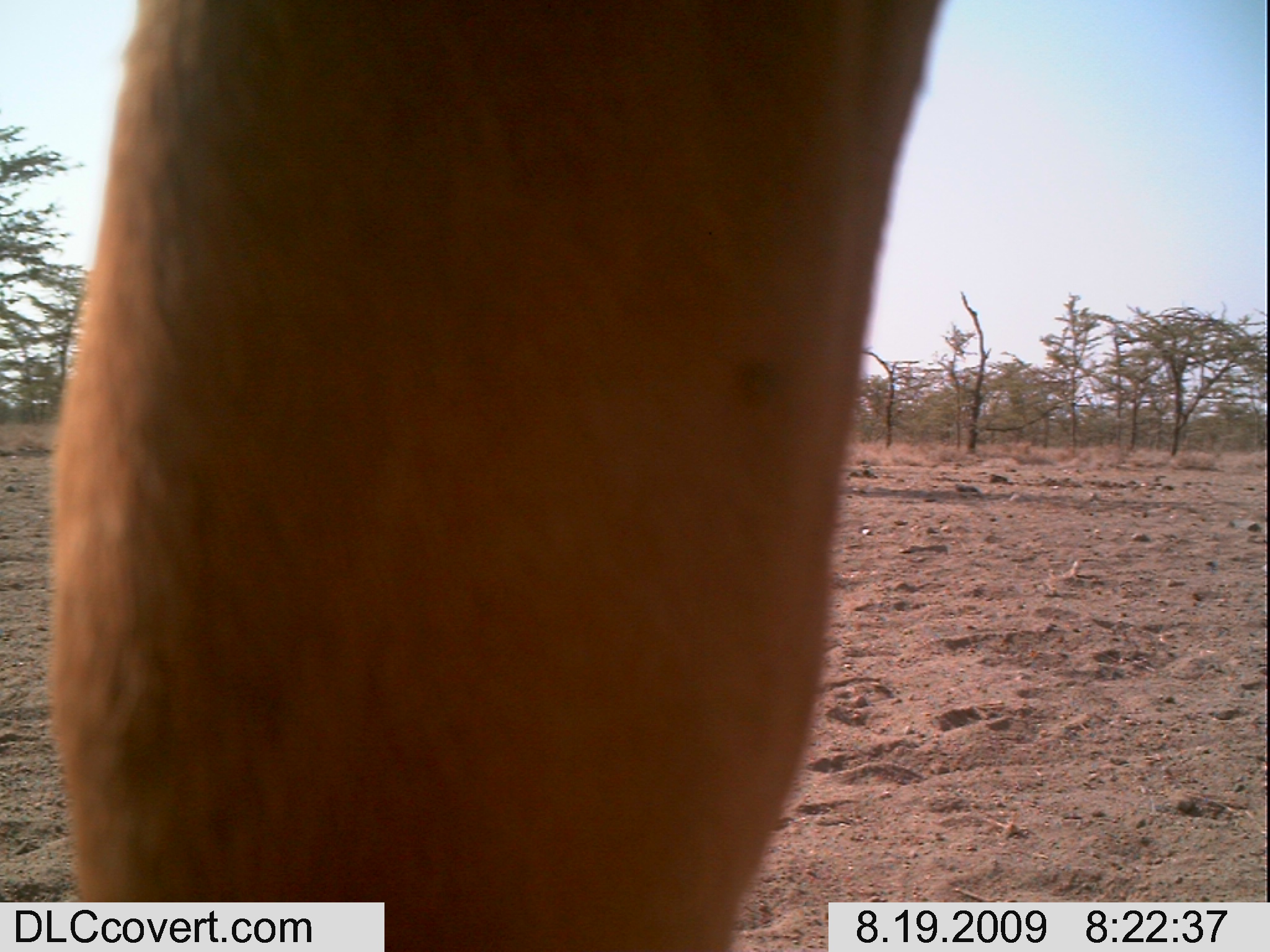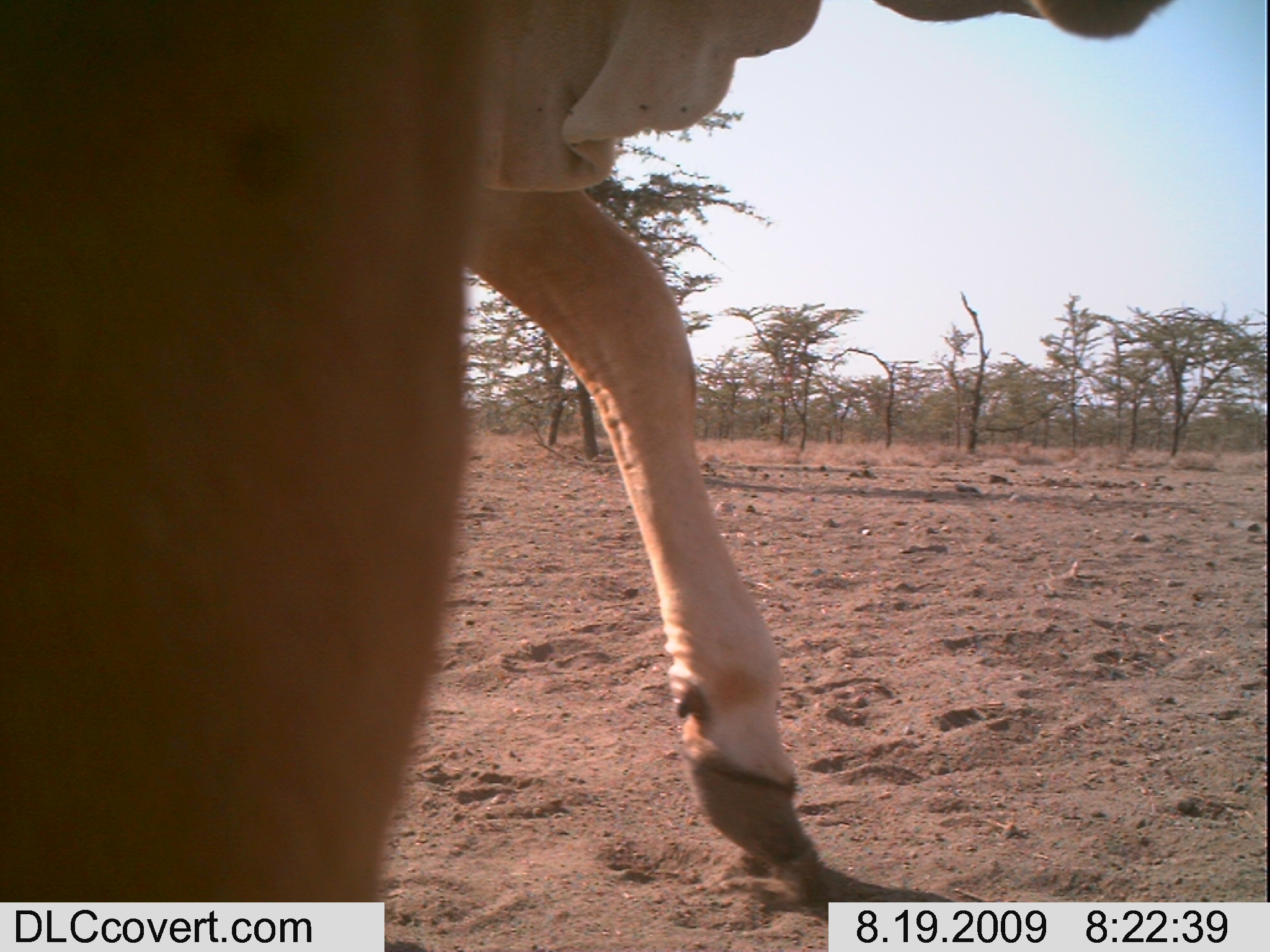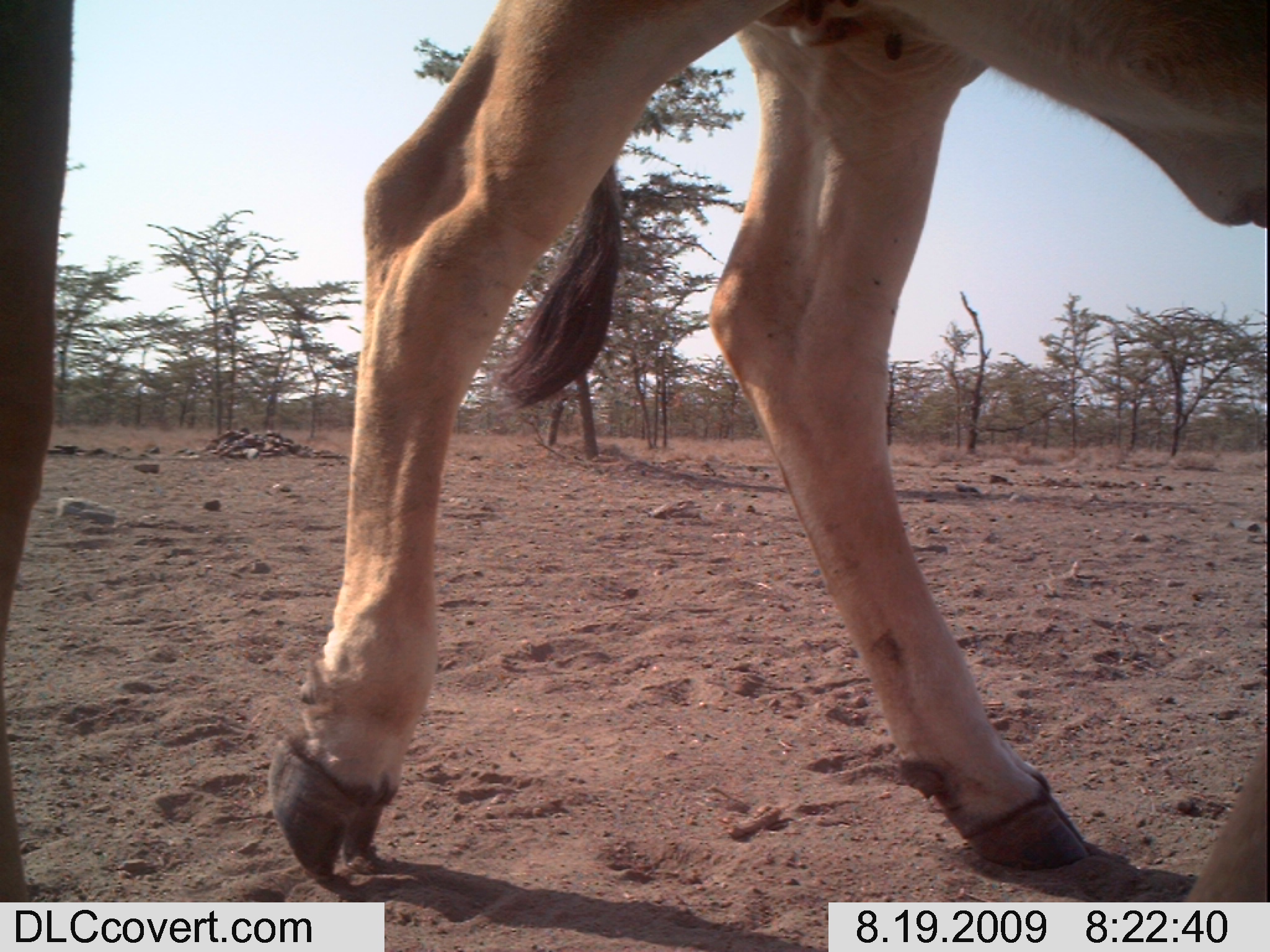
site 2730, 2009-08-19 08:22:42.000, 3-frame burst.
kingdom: Animalia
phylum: Chordata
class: Mammalia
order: Artiodactyla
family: Bovidae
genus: Bos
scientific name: Bos taurus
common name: domestic cattle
Bos taurus (domestic cattle), count 1.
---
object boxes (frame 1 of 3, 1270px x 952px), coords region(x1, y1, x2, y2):
bos taurus: region(46, 0, 940, 952)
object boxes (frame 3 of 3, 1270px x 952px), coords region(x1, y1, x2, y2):
bos taurus: region(268, 0, 1270, 902); region(0, 0, 79, 901)